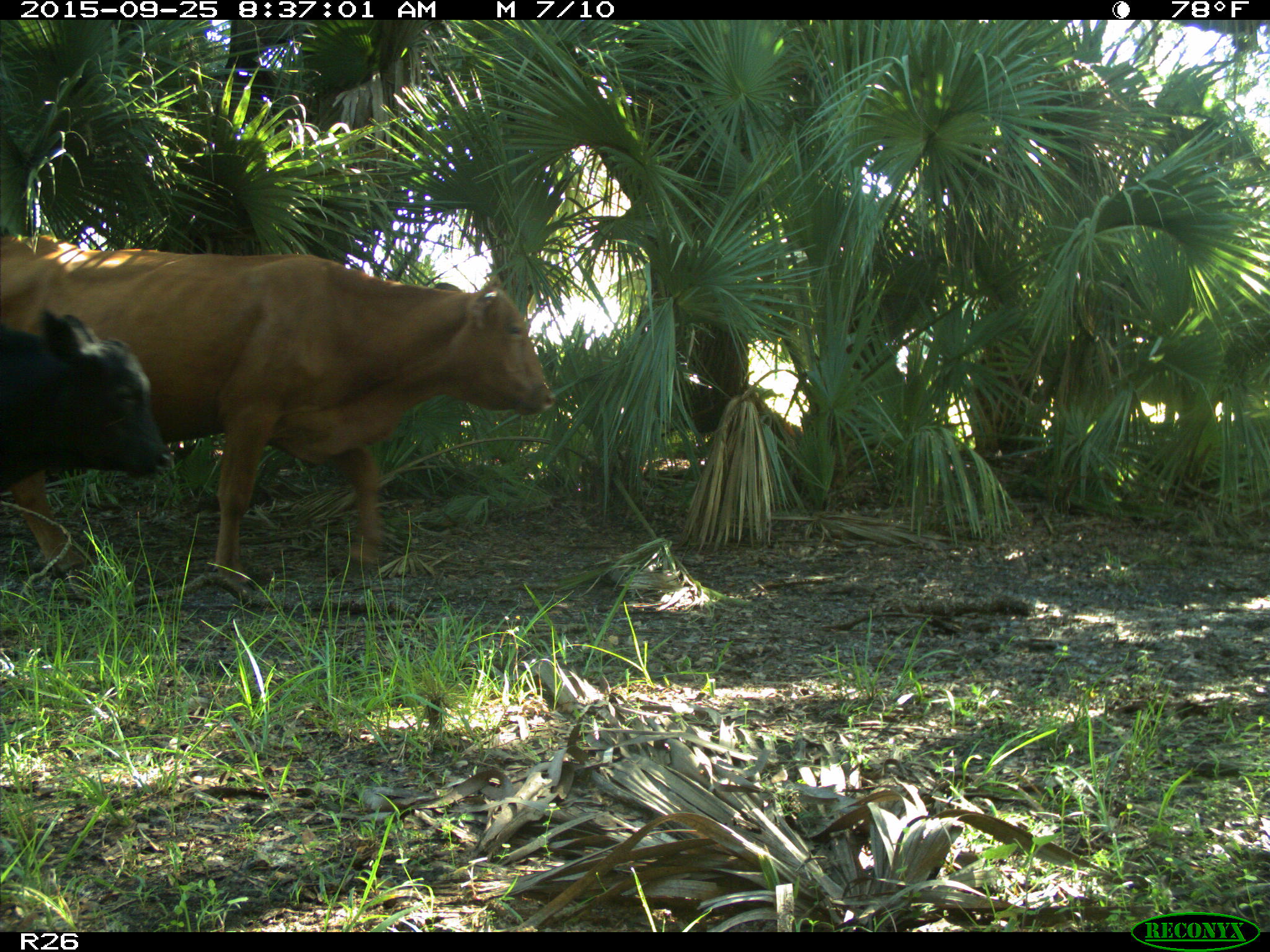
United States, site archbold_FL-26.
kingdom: Animalia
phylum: Chordata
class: Mammalia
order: Artiodactyla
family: Bovidae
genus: Bos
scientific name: Bos taurus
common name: domestic cow